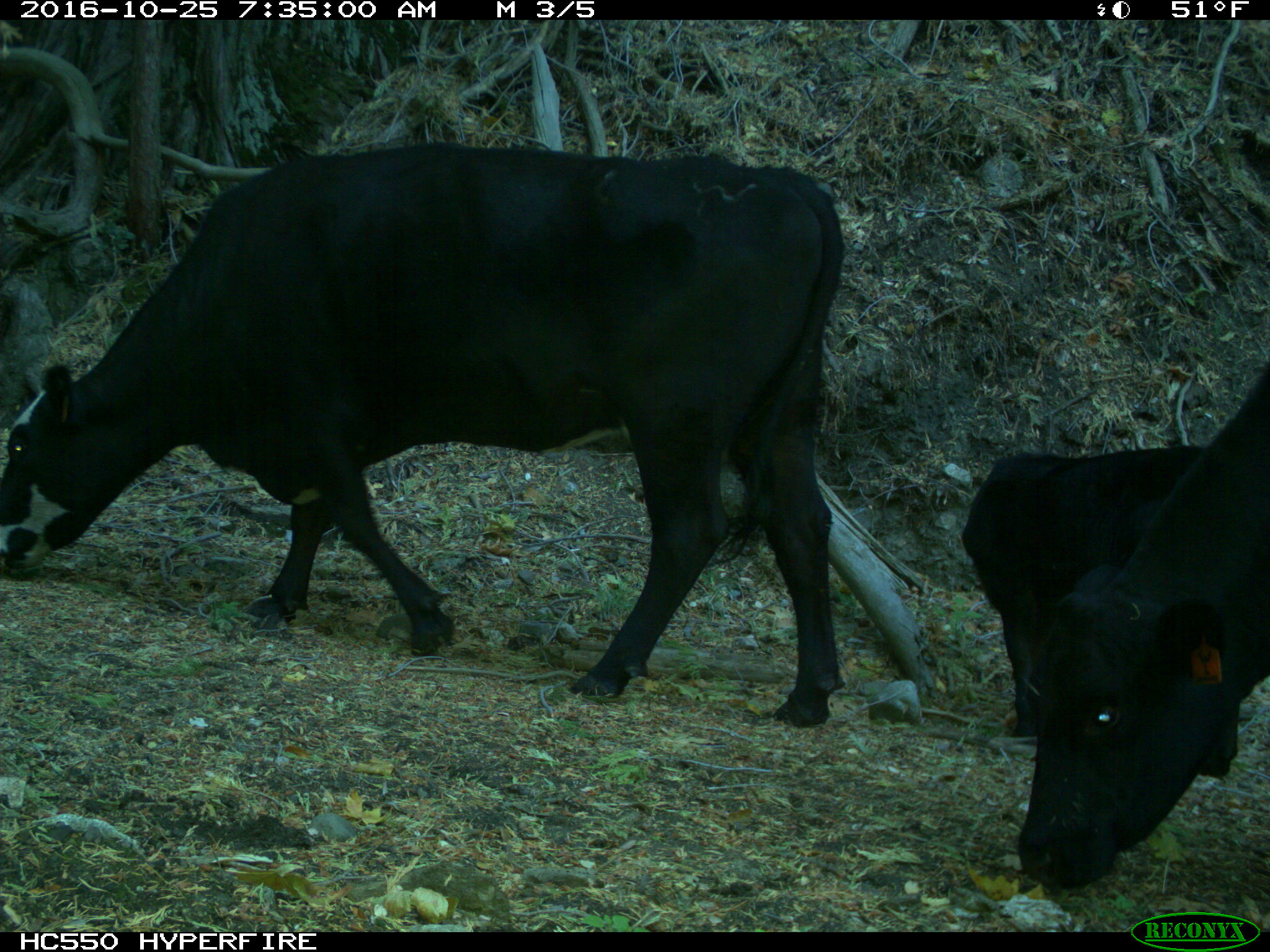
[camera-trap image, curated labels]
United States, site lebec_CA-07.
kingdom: Animalia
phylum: Chordata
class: Mammalia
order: Artiodactyla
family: Bovidae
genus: Bos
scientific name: Bos taurus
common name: domestic cow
Bos taurus (domestic cow).